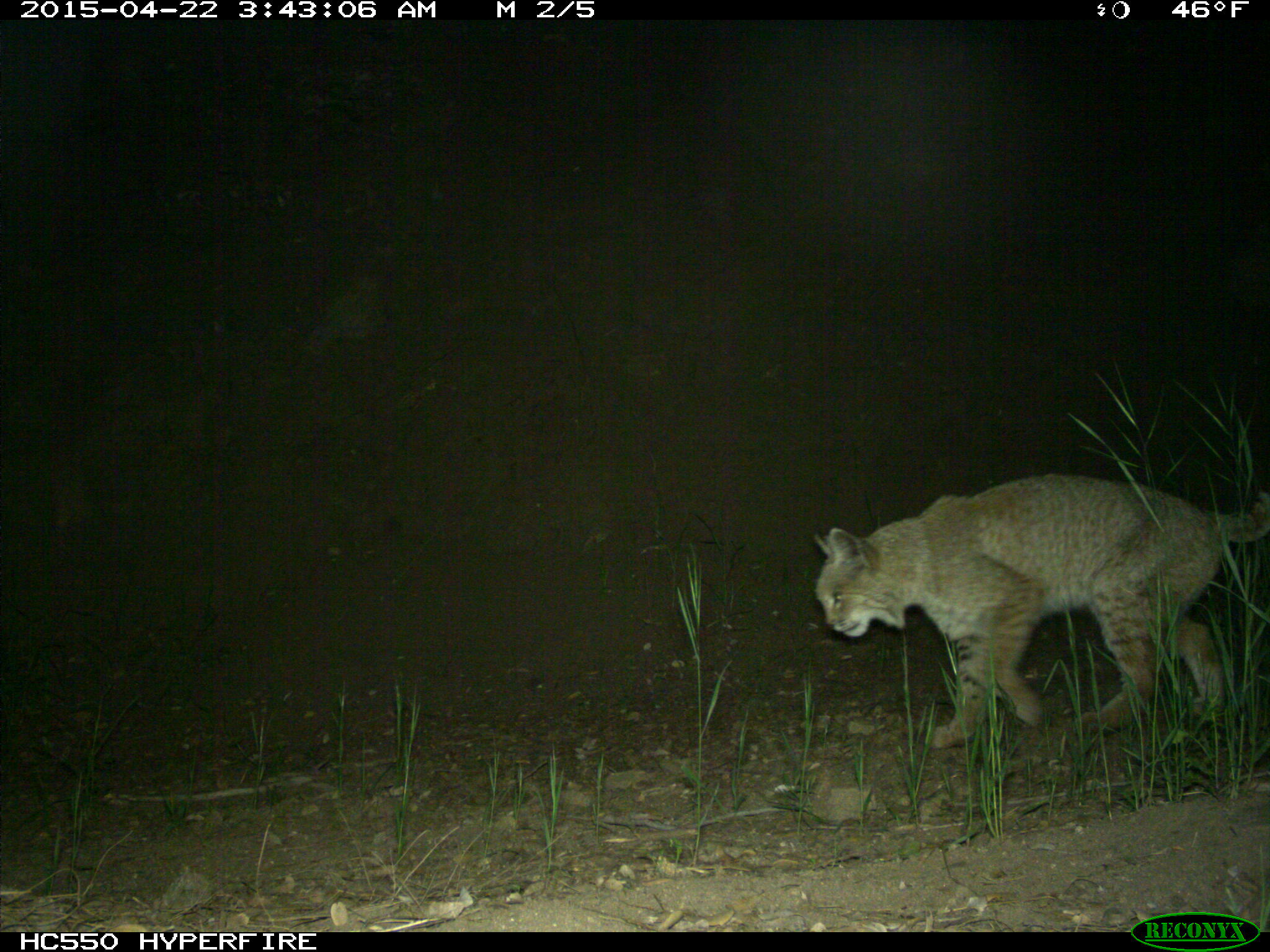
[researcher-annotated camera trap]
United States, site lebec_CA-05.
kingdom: Animalia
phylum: Chordata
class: Mammalia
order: Carnivora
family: Felidae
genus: Lynx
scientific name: Lynx rufus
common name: bobcat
Lynx rufus (bobcat).